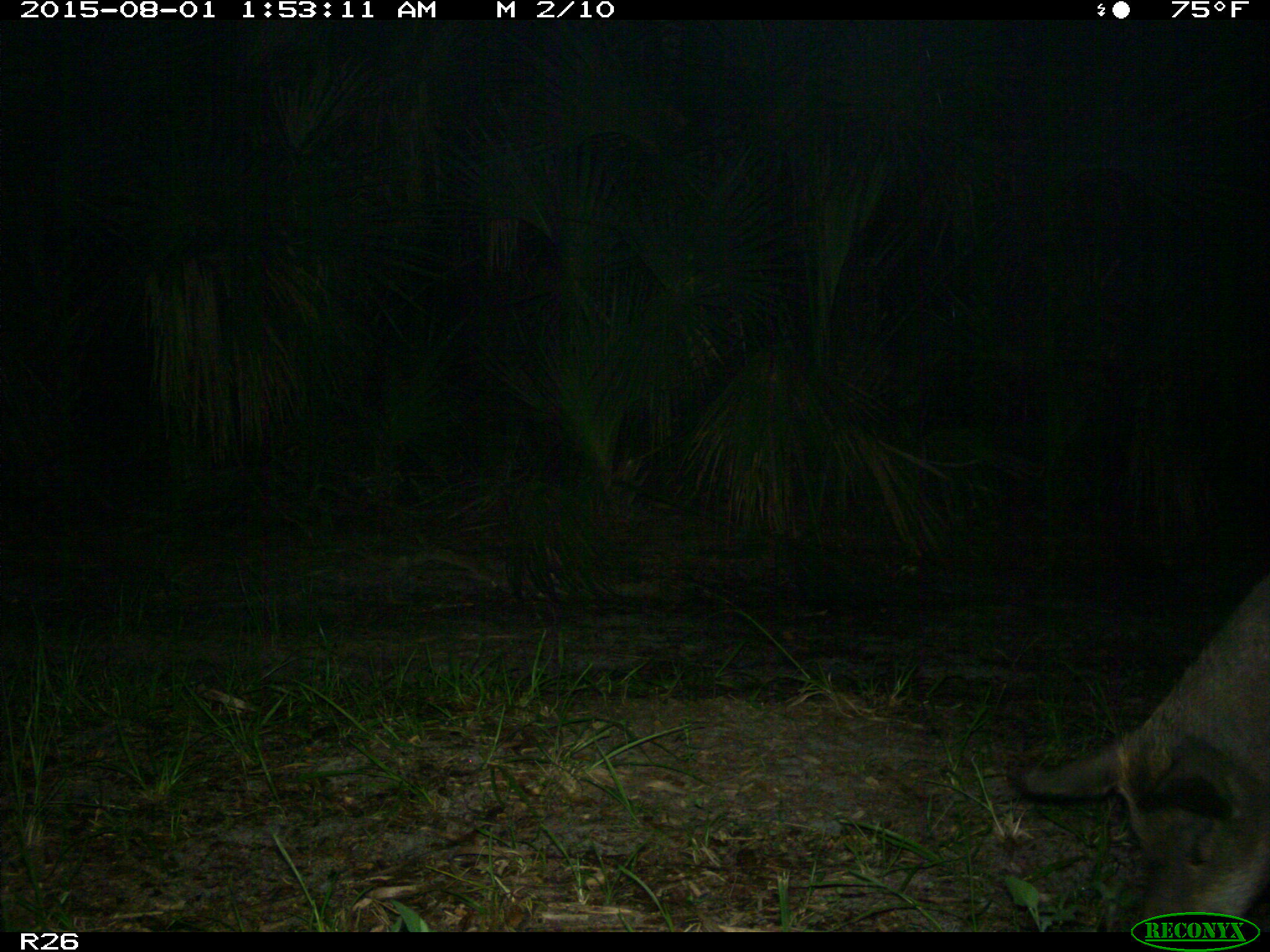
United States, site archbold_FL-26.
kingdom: Animalia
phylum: Chordata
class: Mammalia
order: Artiodactyla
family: Suidae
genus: Sus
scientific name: Sus scrofa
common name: wild boar